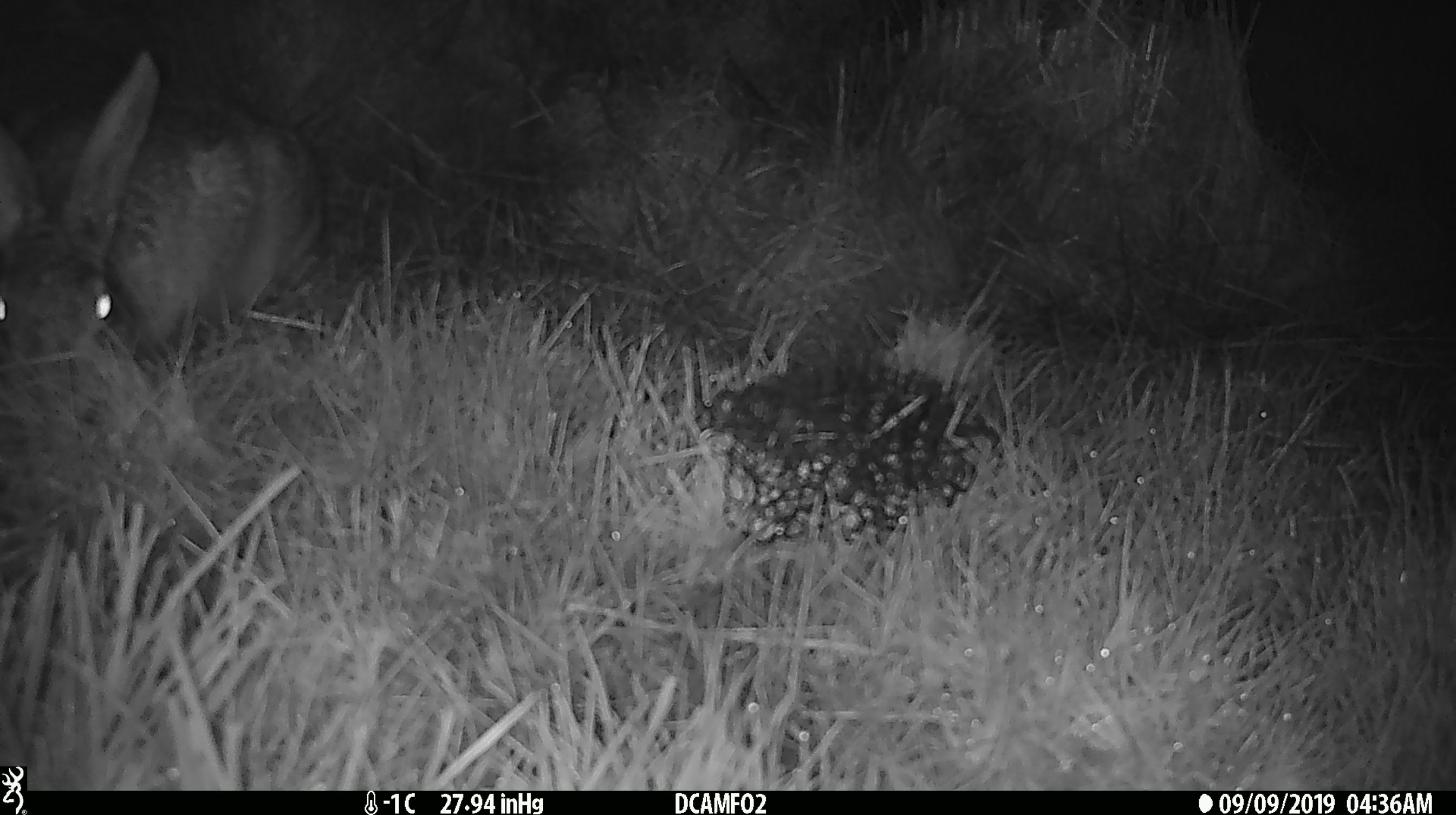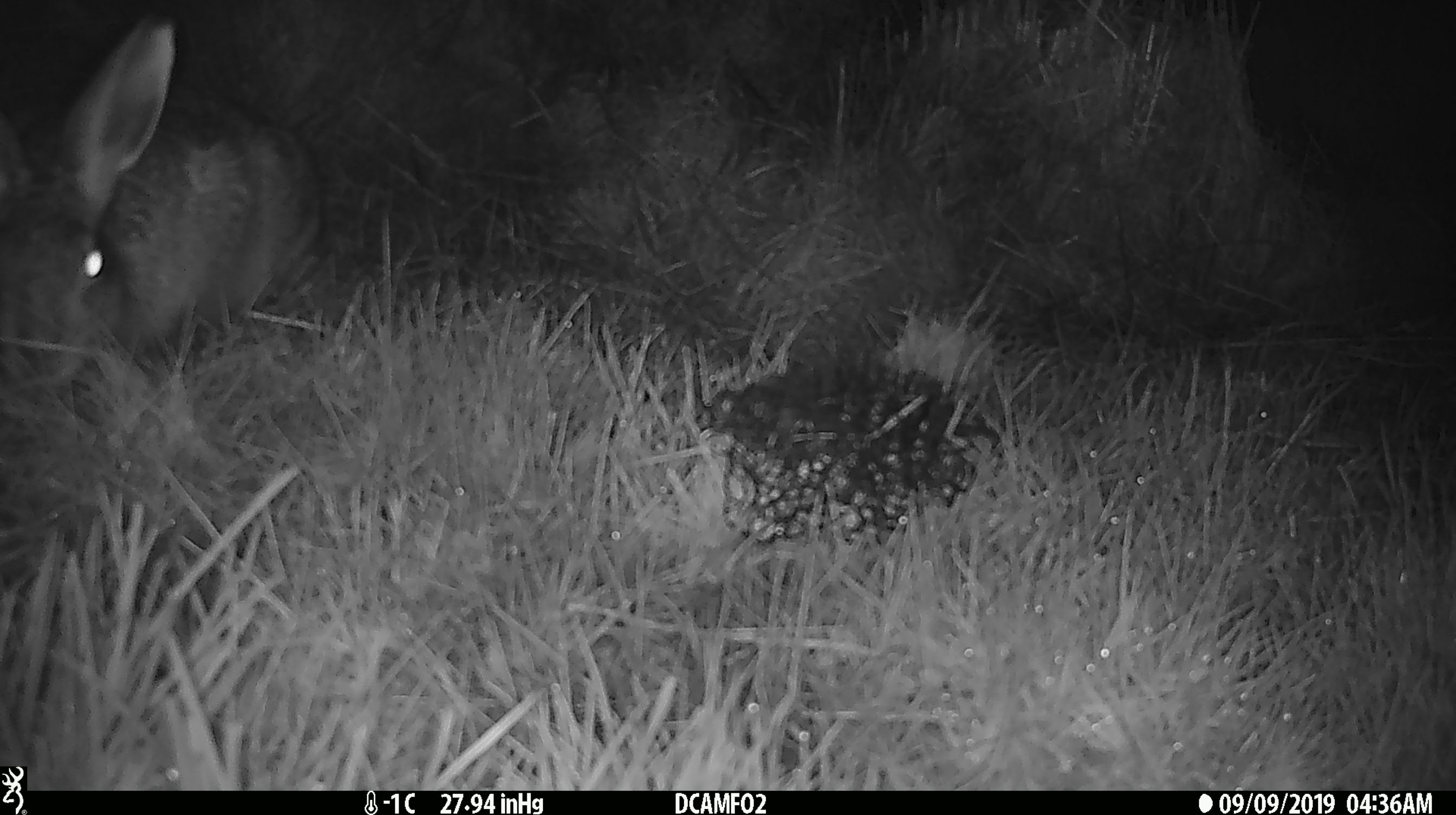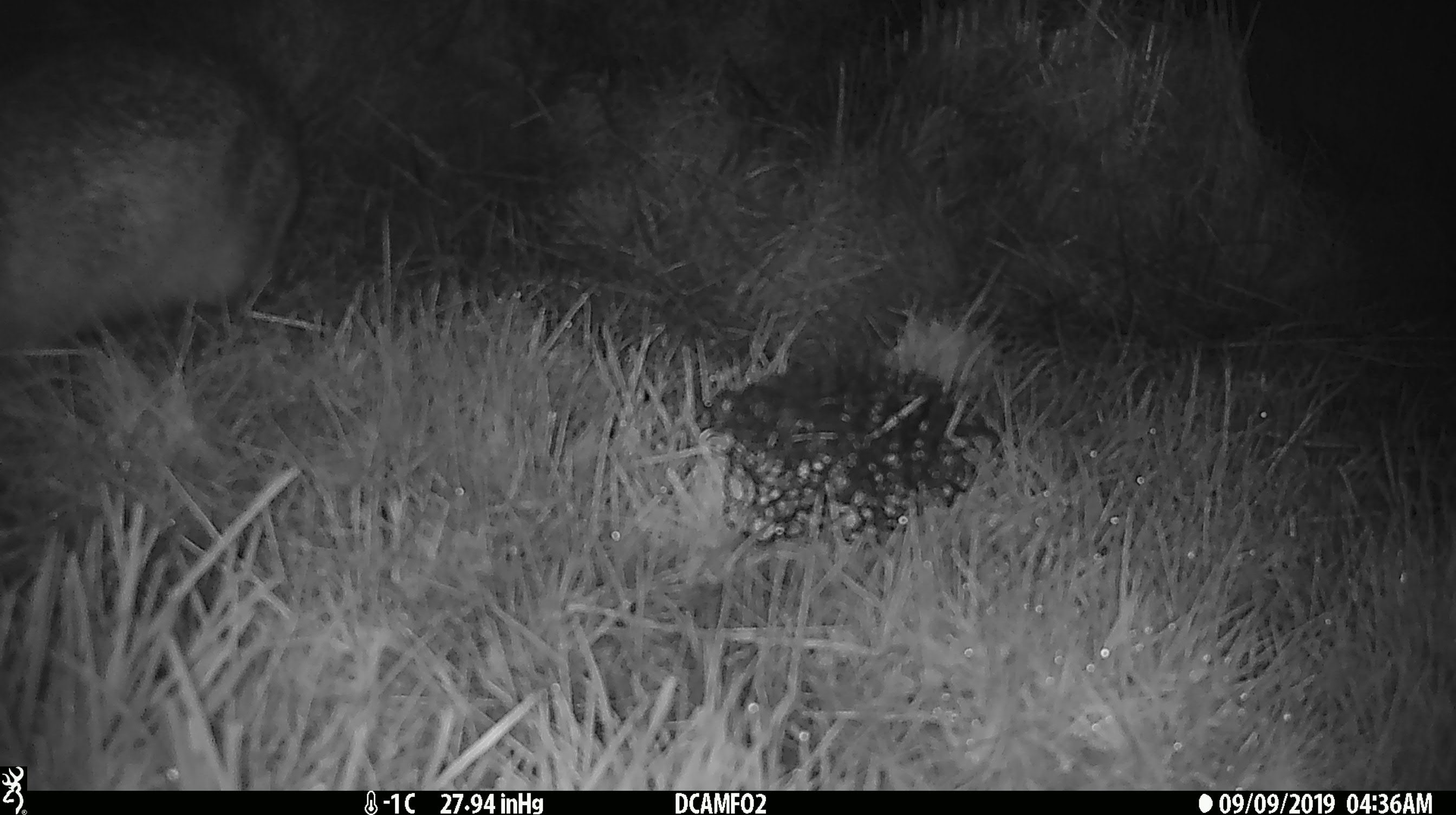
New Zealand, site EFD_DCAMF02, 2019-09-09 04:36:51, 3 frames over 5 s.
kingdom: Animalia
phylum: Chordata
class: Mammalia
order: Lagomorpha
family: Leporidae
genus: Lepus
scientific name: Lepus europaeus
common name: brown hare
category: hare